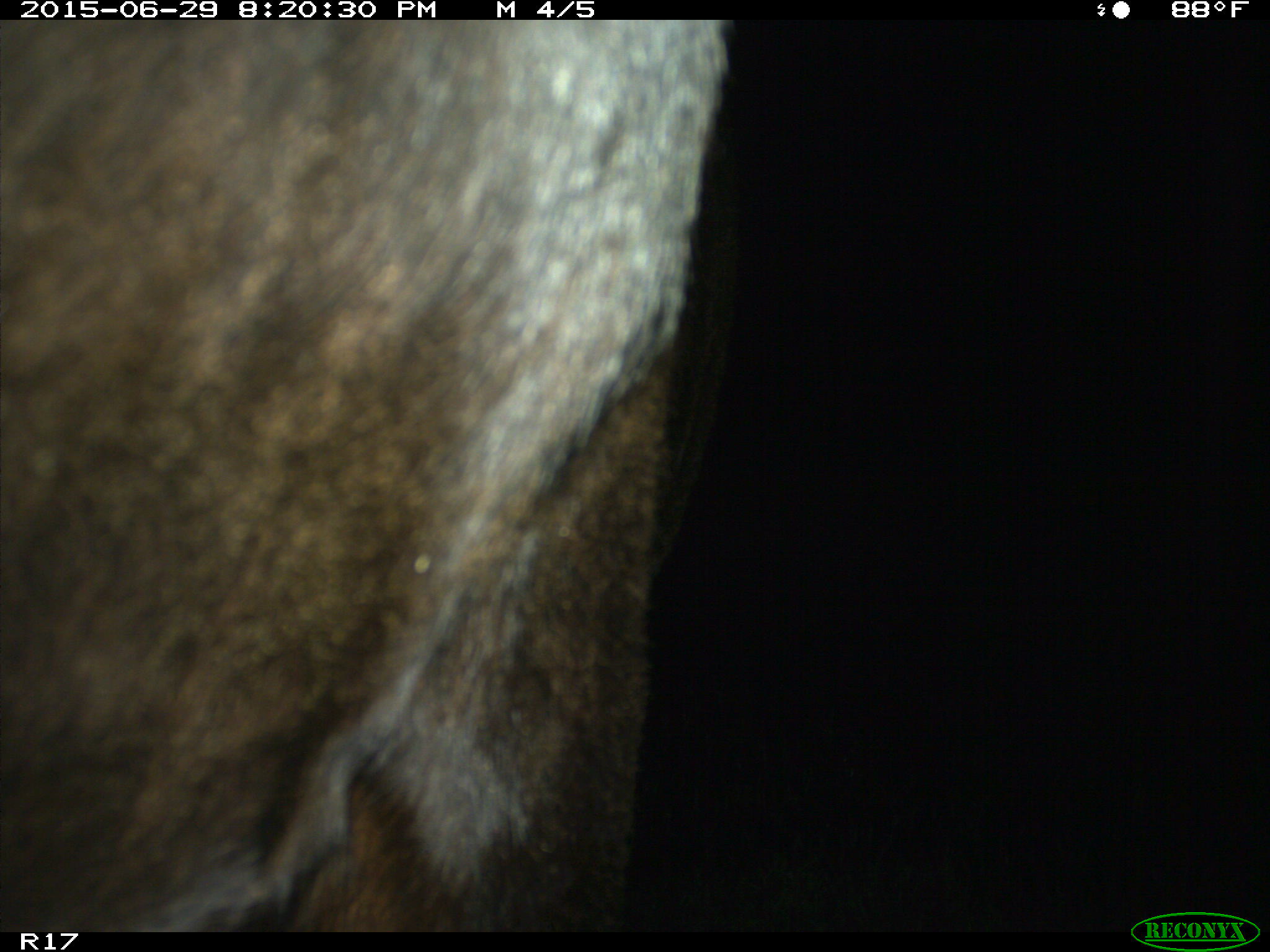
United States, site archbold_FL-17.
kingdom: Animalia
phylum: Chordata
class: Mammalia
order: Artiodactyla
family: Bovidae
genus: Bos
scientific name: Bos taurus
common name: domestic cow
Bos taurus (domestic cow).